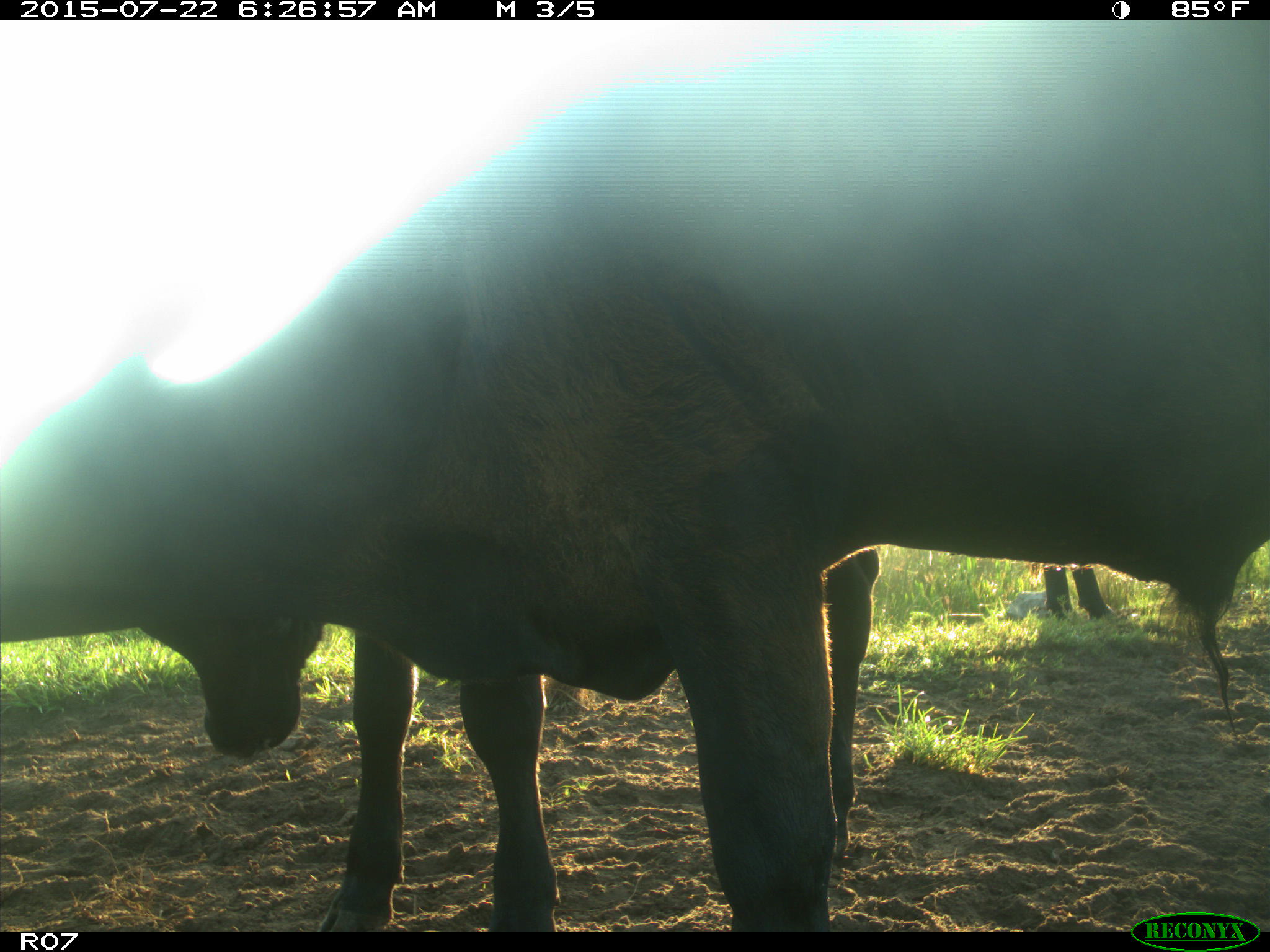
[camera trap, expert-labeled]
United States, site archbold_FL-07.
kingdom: Animalia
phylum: Chordata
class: Mammalia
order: Artiodactyla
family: Bovidae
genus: Bos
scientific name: Bos taurus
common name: domestic cow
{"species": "Bos taurus (domestic cow)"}